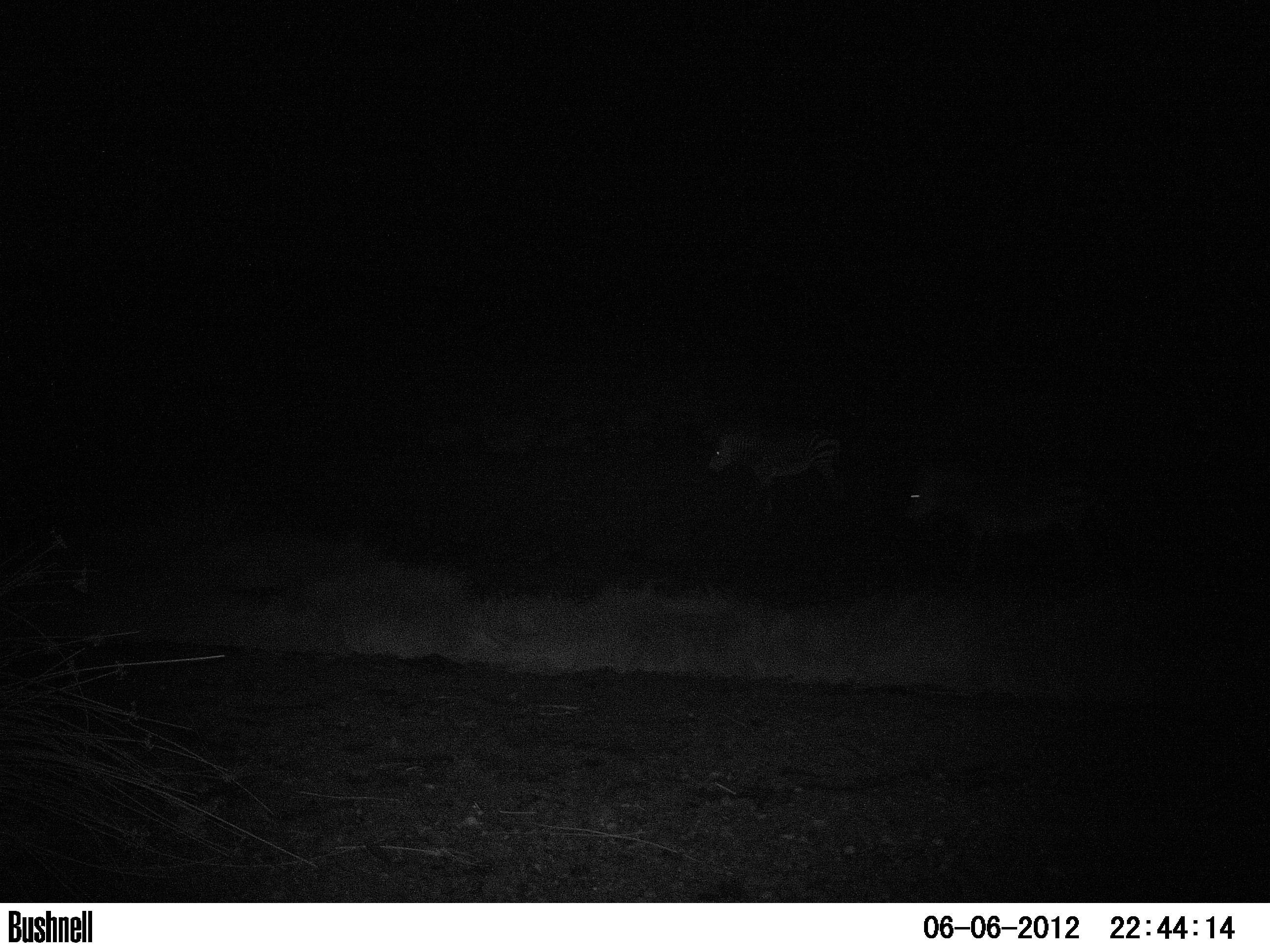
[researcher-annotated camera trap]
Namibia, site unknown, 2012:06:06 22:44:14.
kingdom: Animalia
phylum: Chordata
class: Mammalia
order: Perissodactyla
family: Equidae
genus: Equus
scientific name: Equus zebra hartmannae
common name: hartmann's mountain zebra